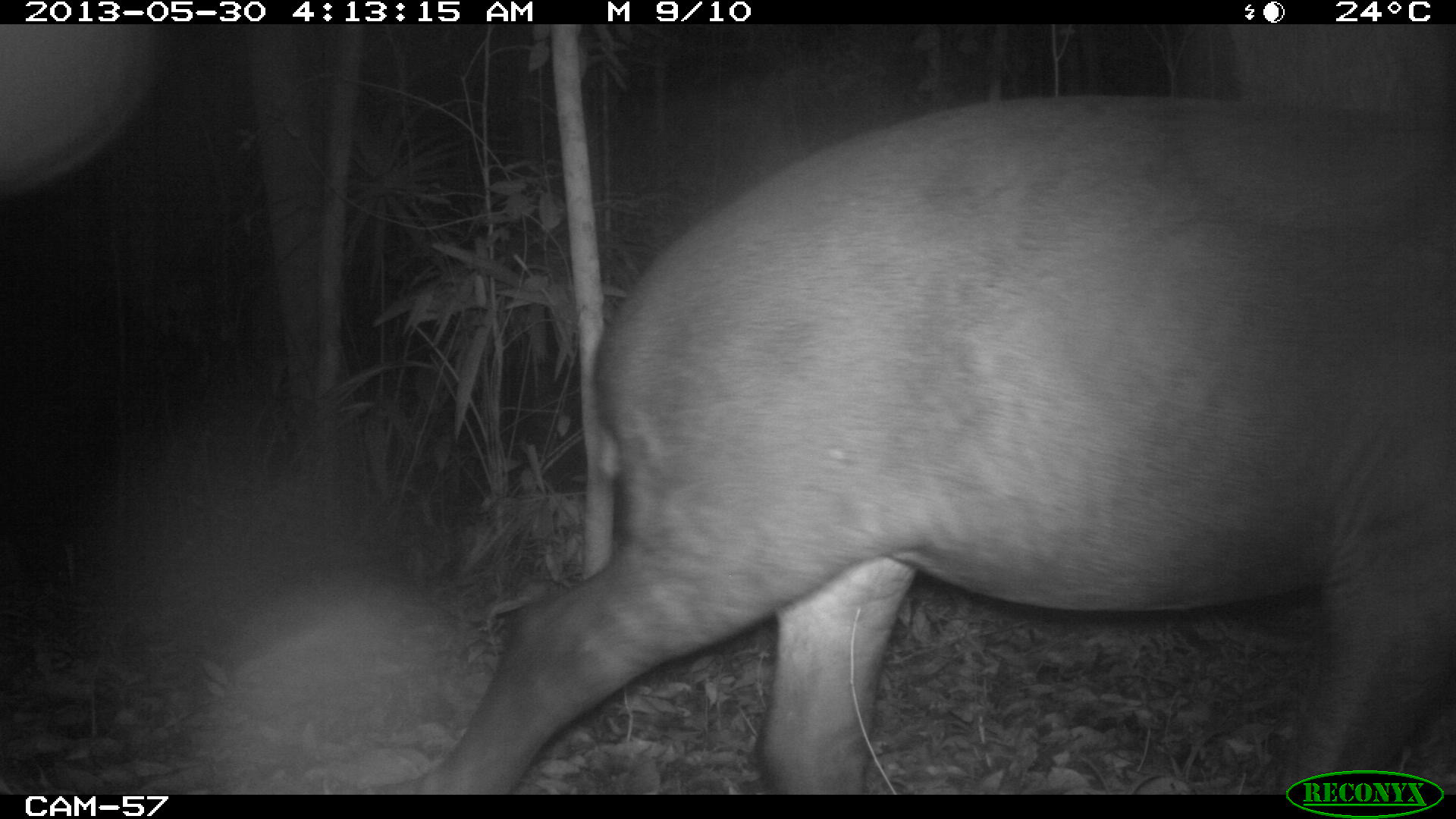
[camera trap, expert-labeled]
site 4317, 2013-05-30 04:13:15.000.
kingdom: Animalia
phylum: Chordata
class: Mammalia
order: Perissodactyla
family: Tapiridae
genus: Tapirus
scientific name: Tapirus bairdii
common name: baird's tapir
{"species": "Tapirus bairdii (baird's tapir)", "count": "1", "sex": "male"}